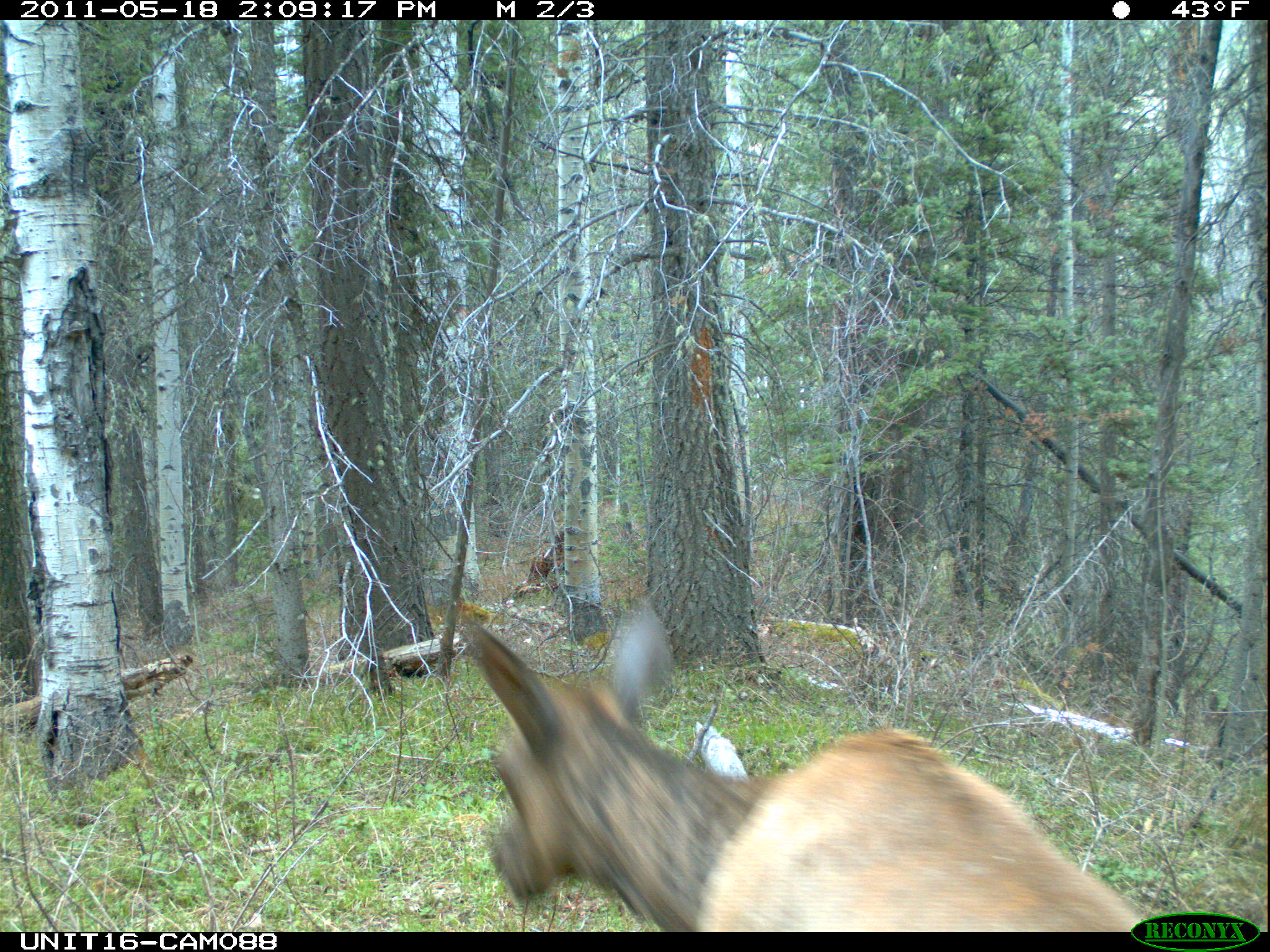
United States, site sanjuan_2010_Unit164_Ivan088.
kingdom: Animalia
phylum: Chordata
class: Mammalia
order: Artiodactyla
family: Cervidae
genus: Cervus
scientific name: Cervus elaphus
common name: red deer